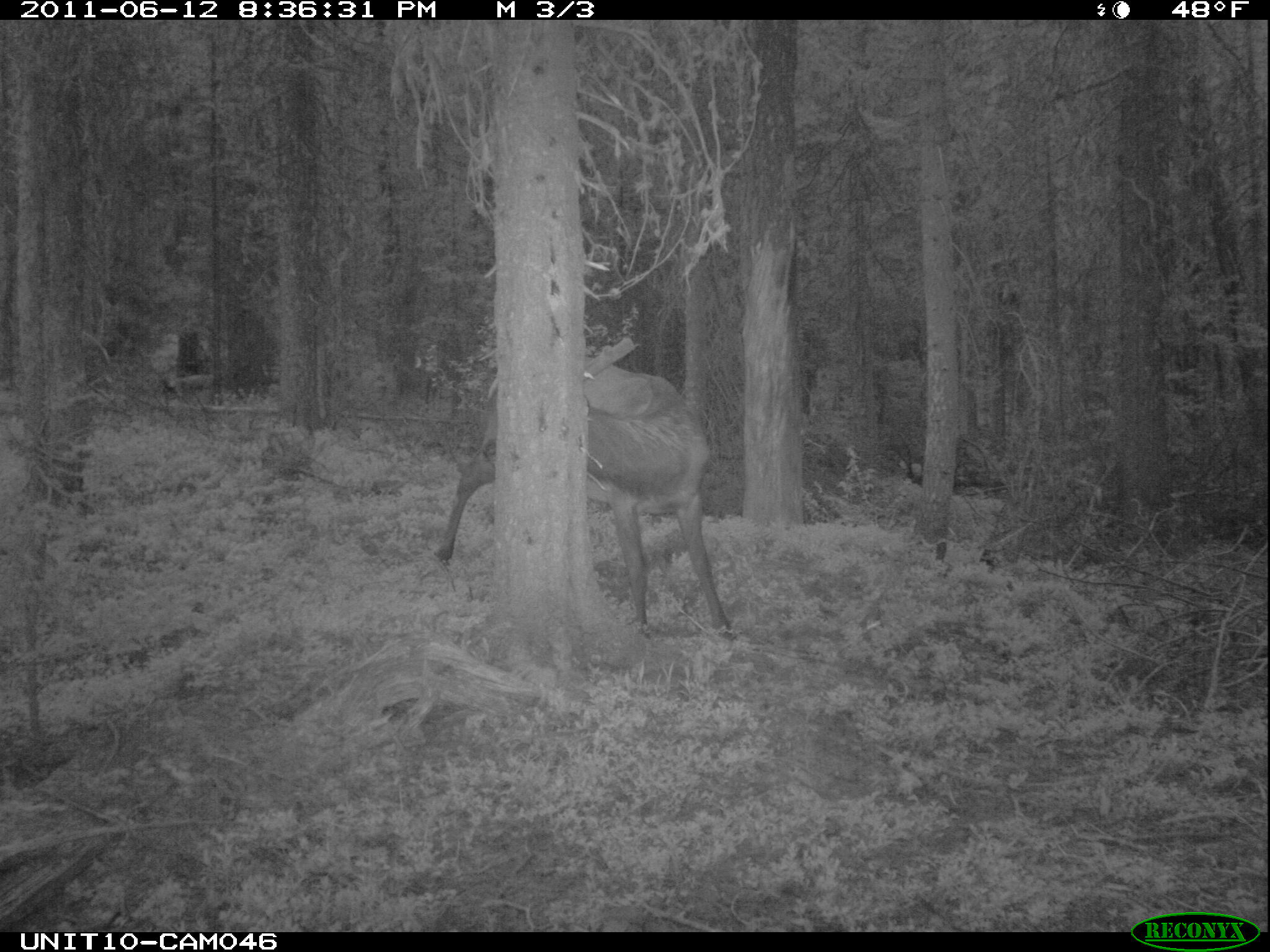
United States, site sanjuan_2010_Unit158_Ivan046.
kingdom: Animalia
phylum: Chordata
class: Mammalia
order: Artiodactyla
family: Cervidae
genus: Cervus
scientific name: Cervus elaphus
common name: red deer